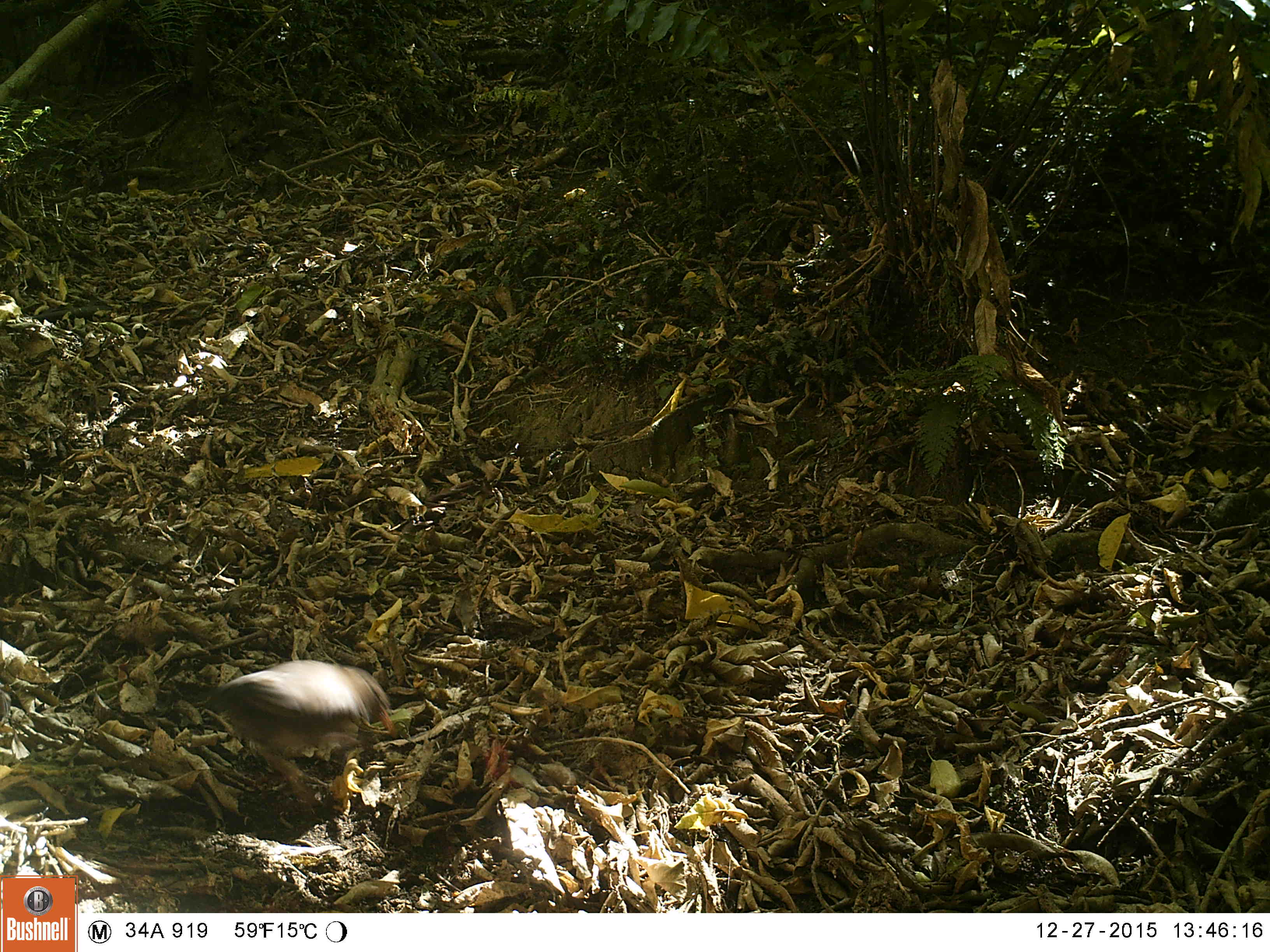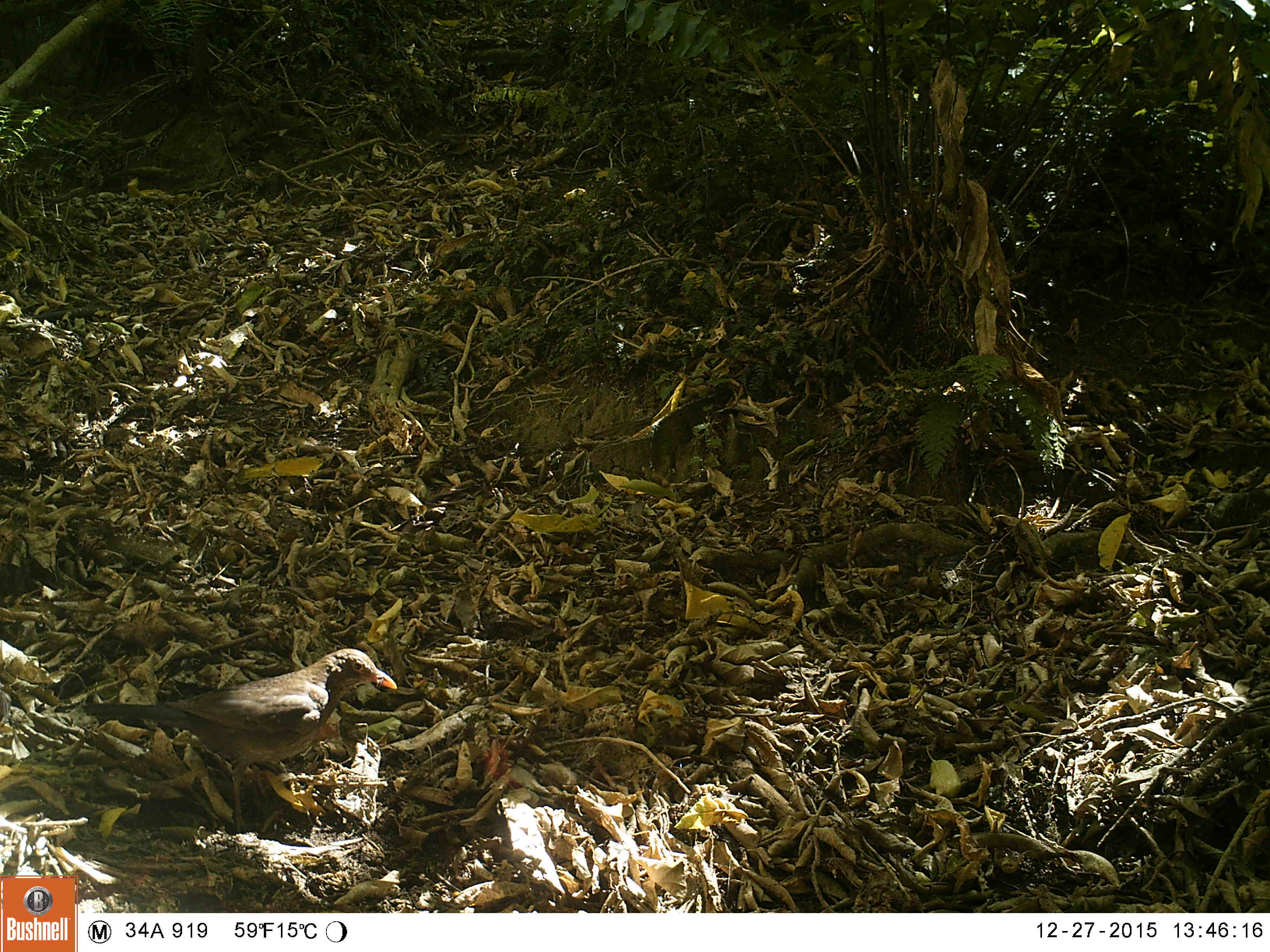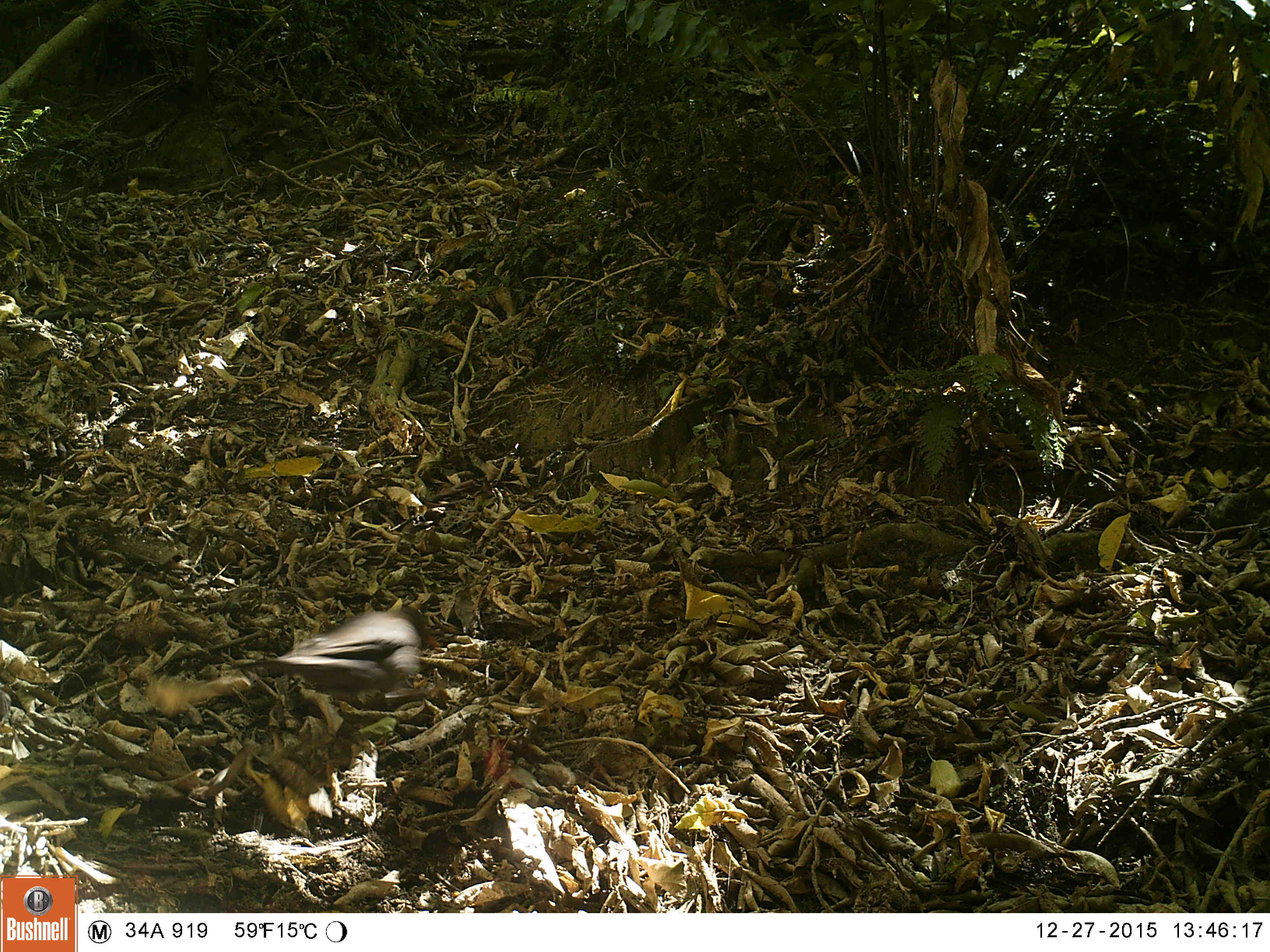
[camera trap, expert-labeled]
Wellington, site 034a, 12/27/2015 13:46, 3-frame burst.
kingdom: Animalia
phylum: Chordata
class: Aves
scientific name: Aves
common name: bird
Bird (Aves).